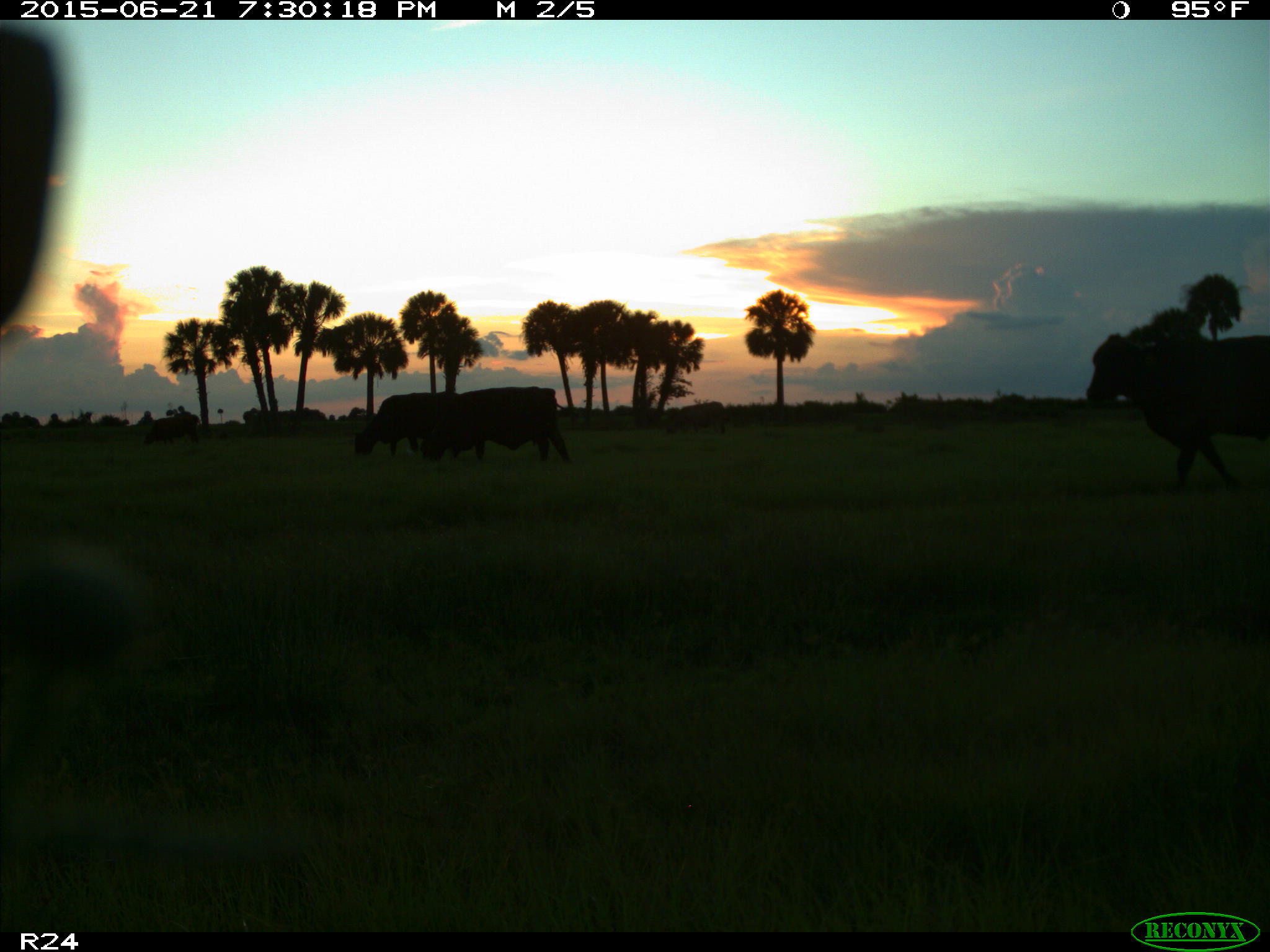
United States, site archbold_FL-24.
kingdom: Animalia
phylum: Chordata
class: Mammalia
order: Artiodactyla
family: Bovidae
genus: Bos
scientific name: Bos taurus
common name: domestic cow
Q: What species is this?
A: Bos taurus (domestic cow).